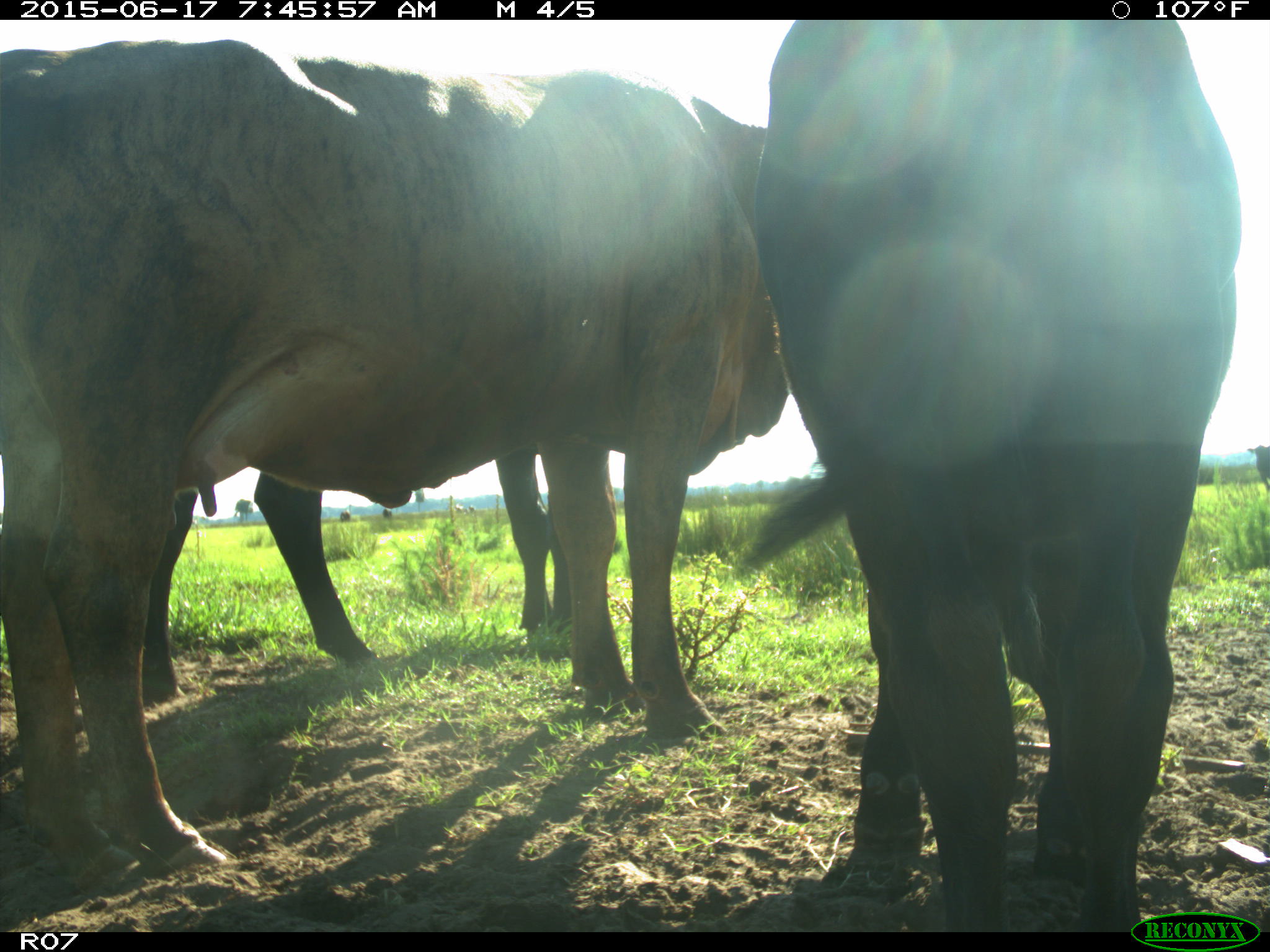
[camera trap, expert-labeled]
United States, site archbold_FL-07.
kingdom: Animalia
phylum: Chordata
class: Mammalia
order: Artiodactyla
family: Bovidae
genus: Bos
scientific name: Bos taurus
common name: domestic cow